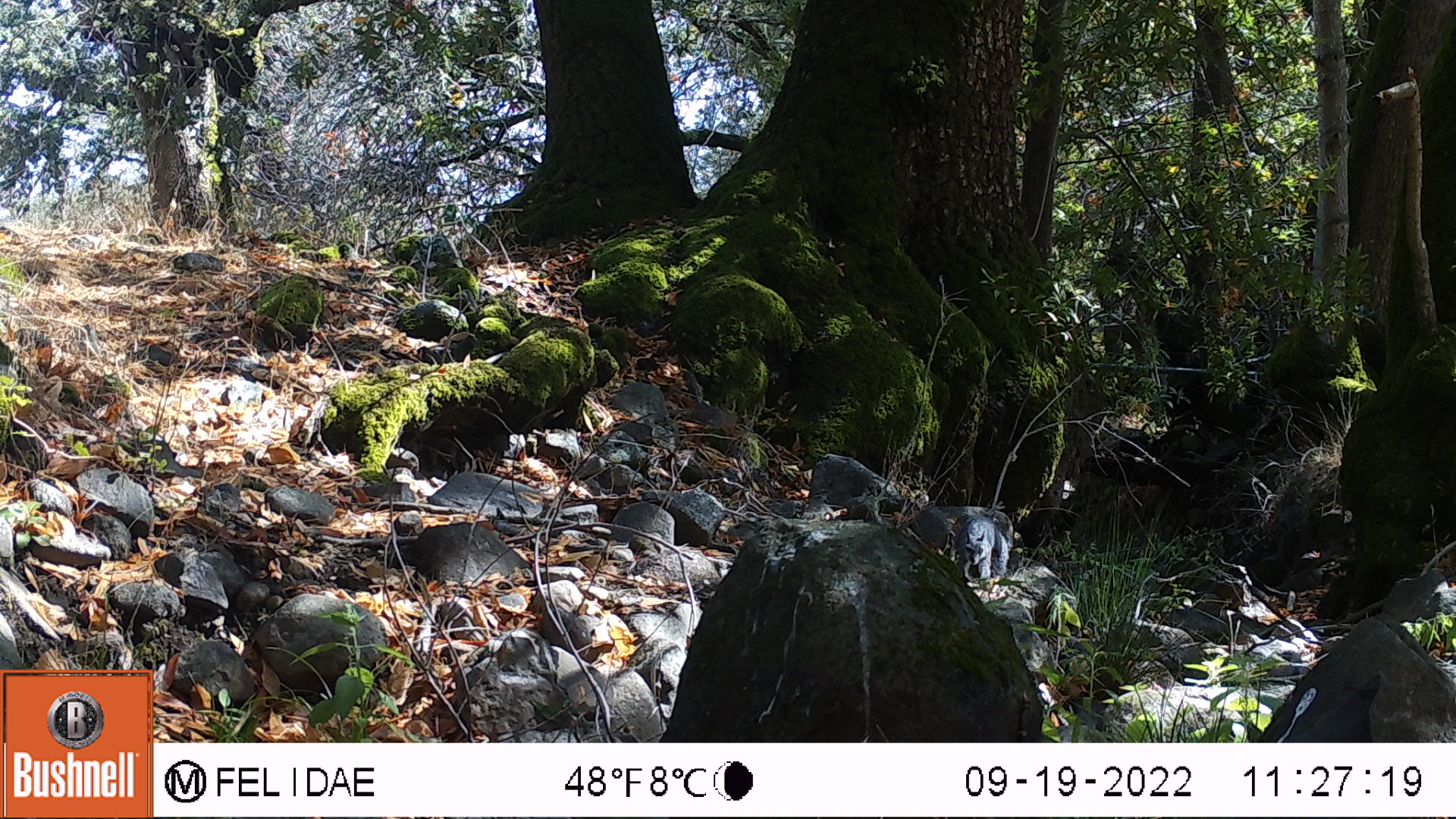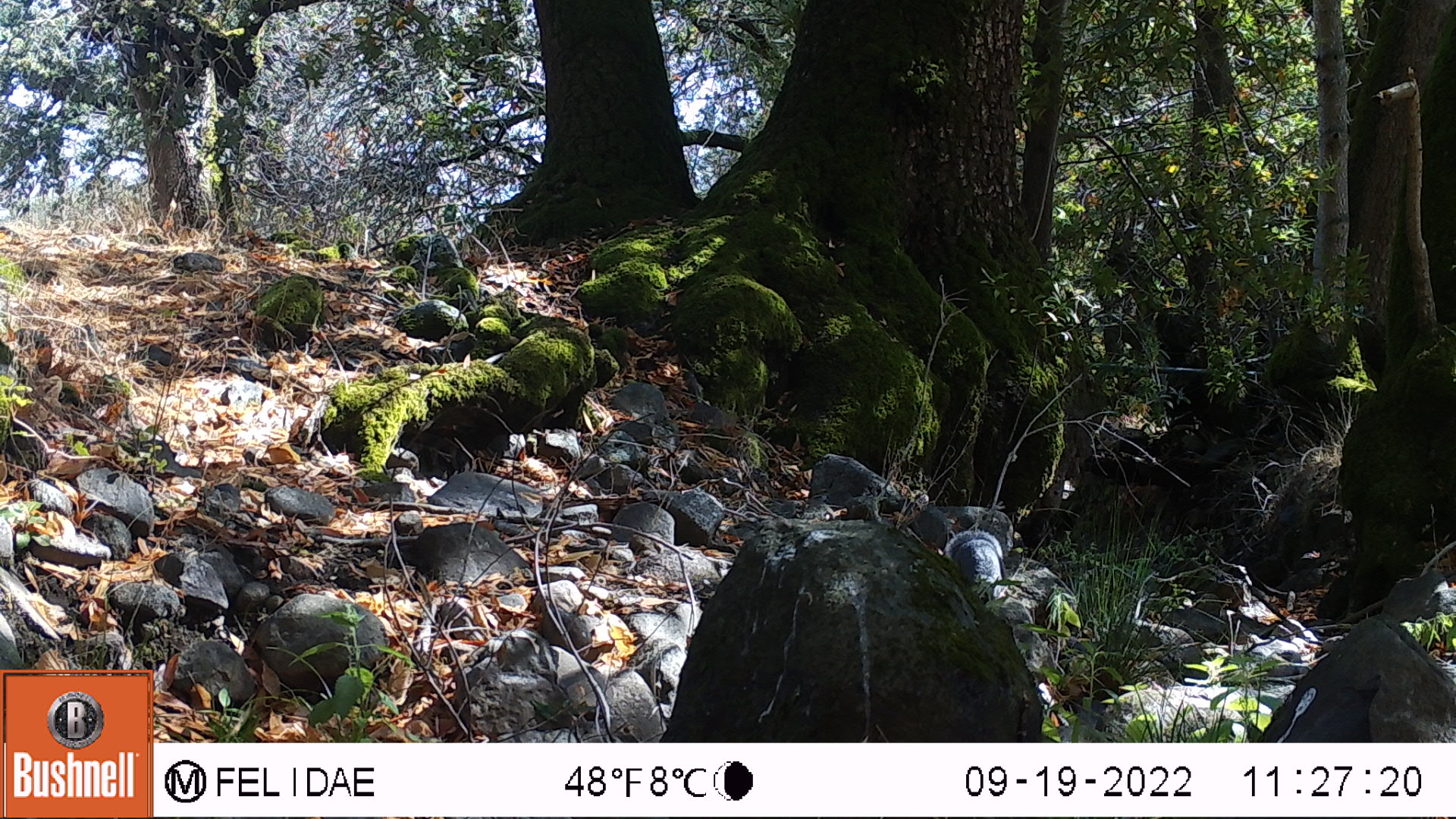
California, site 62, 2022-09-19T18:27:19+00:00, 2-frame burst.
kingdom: Animalia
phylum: Chordata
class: Mammalia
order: Rodentia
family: Sciuridae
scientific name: Sciuridae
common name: squirrel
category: unknown squirrel